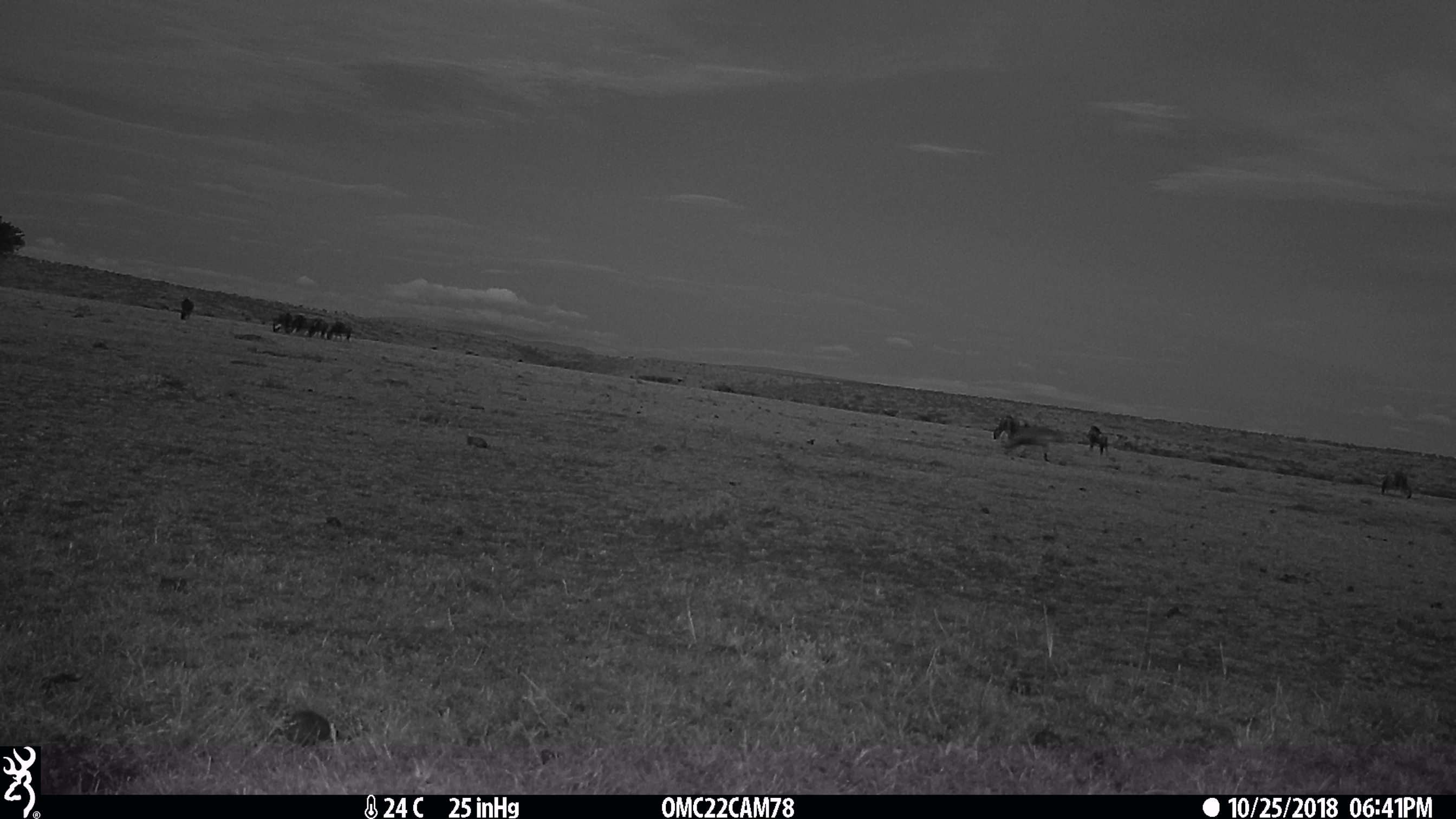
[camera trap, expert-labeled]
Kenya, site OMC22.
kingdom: Animalia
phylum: Chordata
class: Mammalia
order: Artiodactyla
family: Bovidae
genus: Eudorcas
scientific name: Eudorcas thomsonii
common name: thomon's gazelle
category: gazelle thomsons